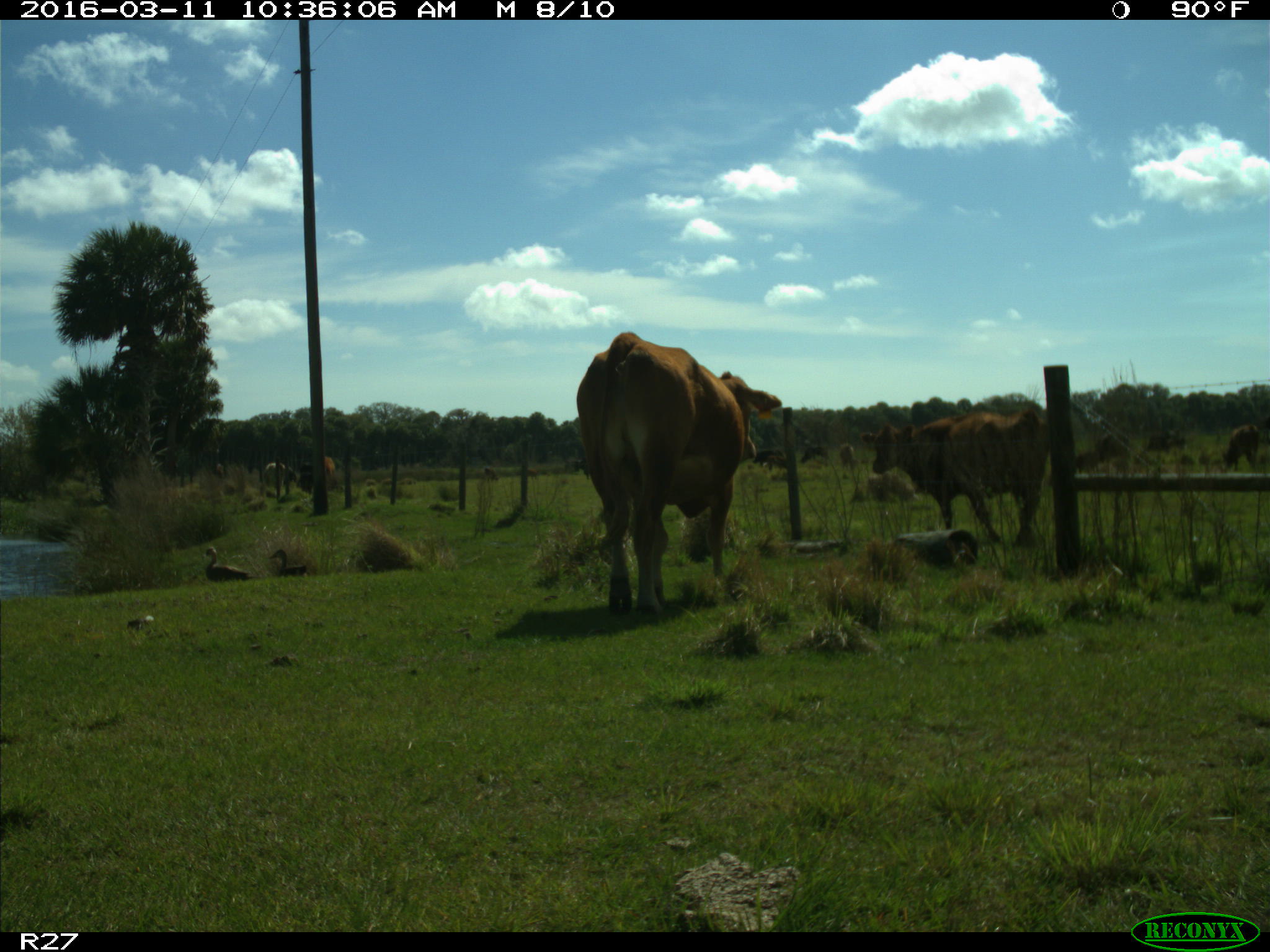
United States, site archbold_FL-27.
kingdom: Animalia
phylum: Chordata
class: Mammalia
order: Artiodactyla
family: Bovidae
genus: Bos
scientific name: Bos taurus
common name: domestic cow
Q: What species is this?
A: Bos taurus (domestic cow).